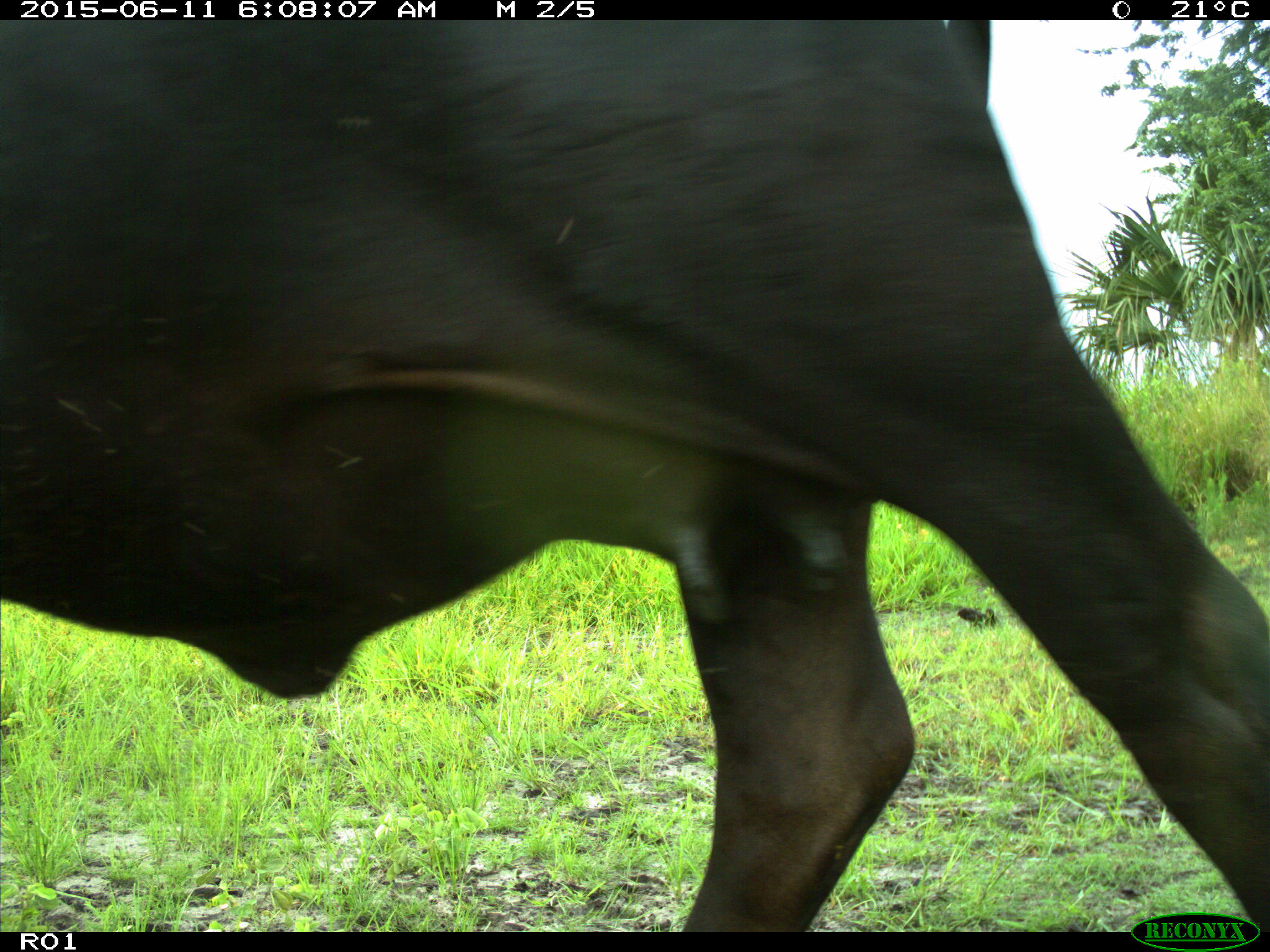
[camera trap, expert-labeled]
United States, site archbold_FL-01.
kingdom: Animalia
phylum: Chordata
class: Mammalia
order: Artiodactyla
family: Bovidae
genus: Bos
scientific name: Bos taurus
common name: domestic cow